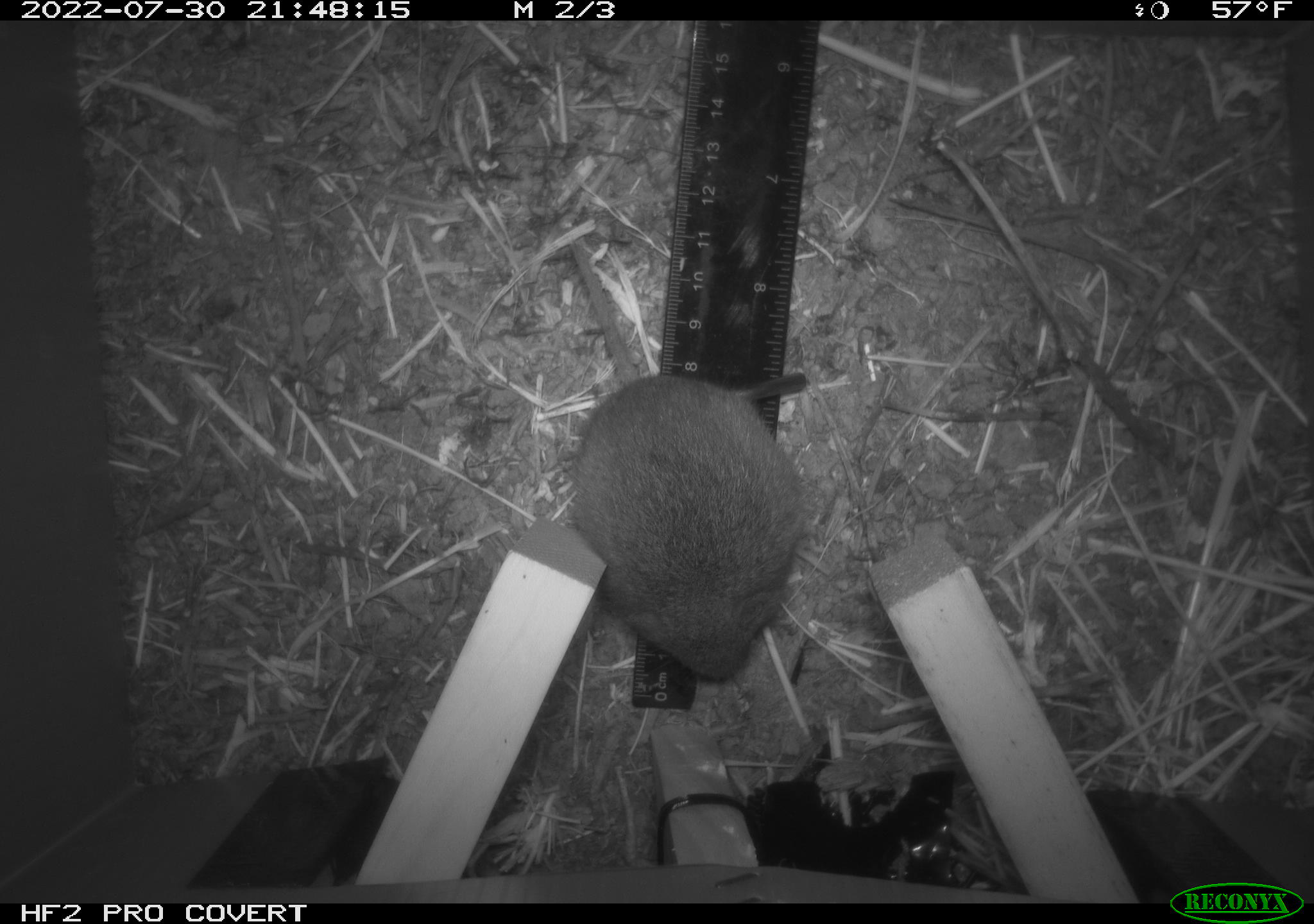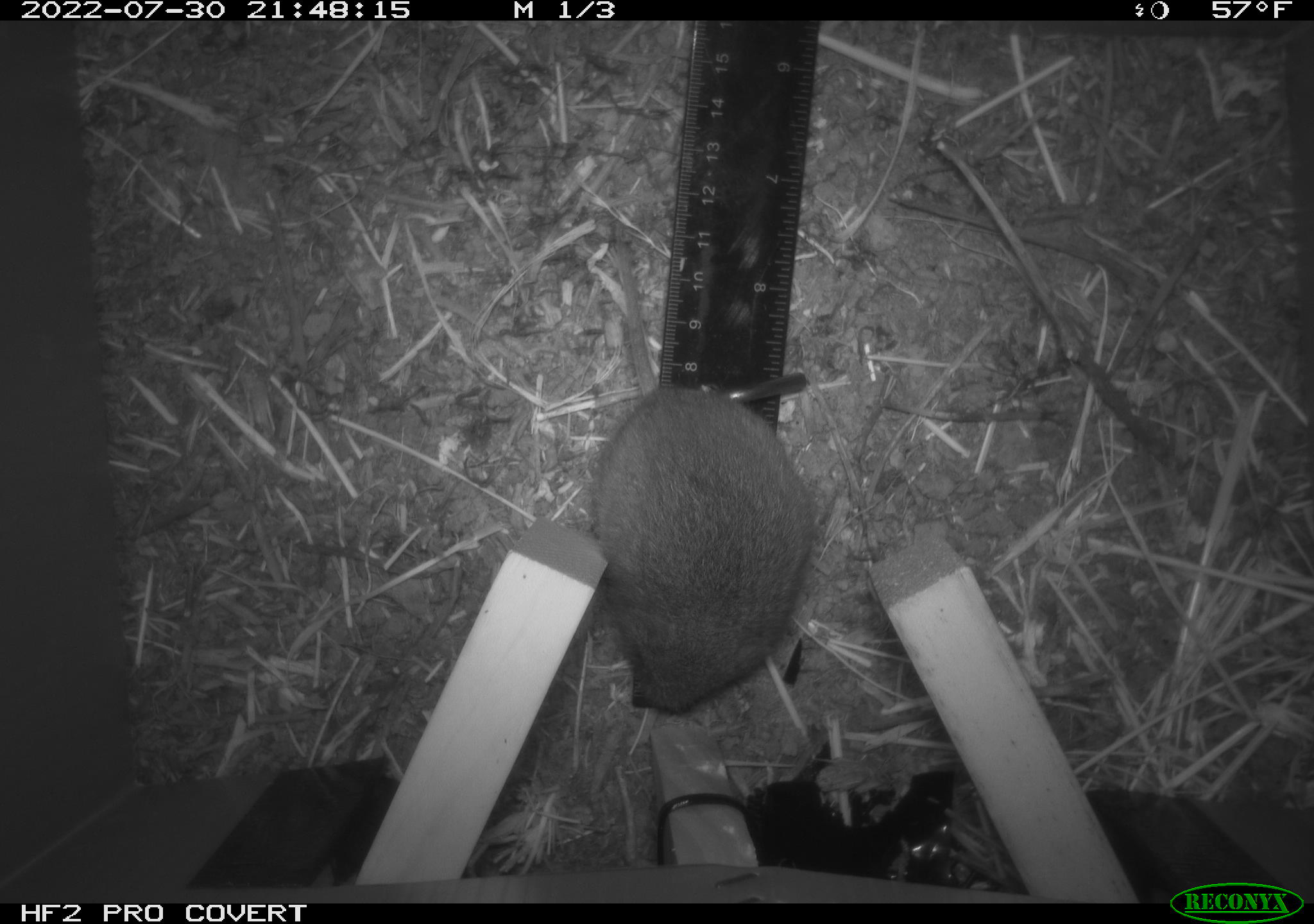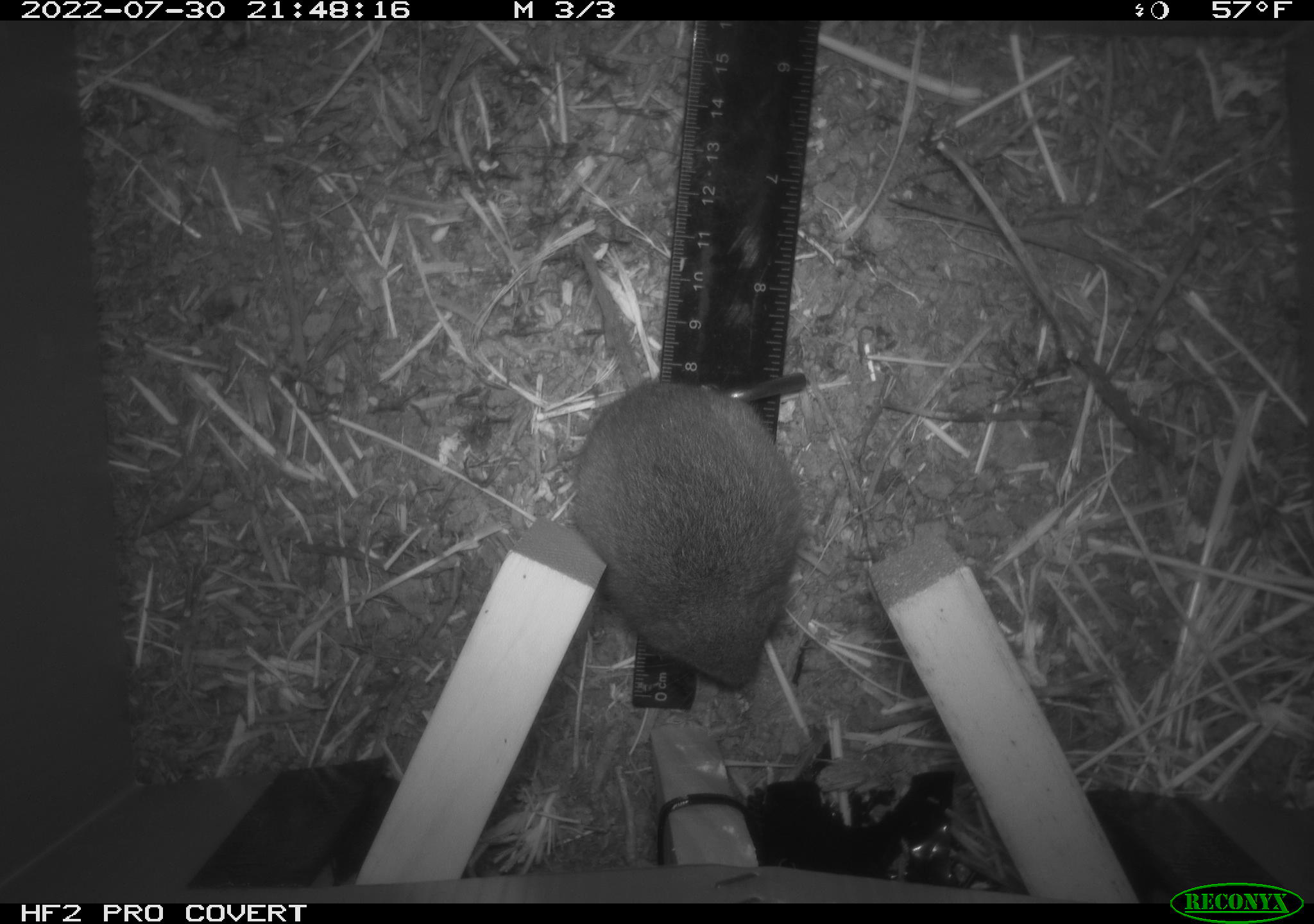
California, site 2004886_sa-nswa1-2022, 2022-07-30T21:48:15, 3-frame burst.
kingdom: Animalia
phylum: Chordata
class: Mammalia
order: Rodentia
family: Cricetidae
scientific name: Cricetidae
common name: hamsters, voles, lemmings, and allies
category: cricetidae family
Cricetidae family (hamsters, voles, lemmings, and allies) (Cricetidae).